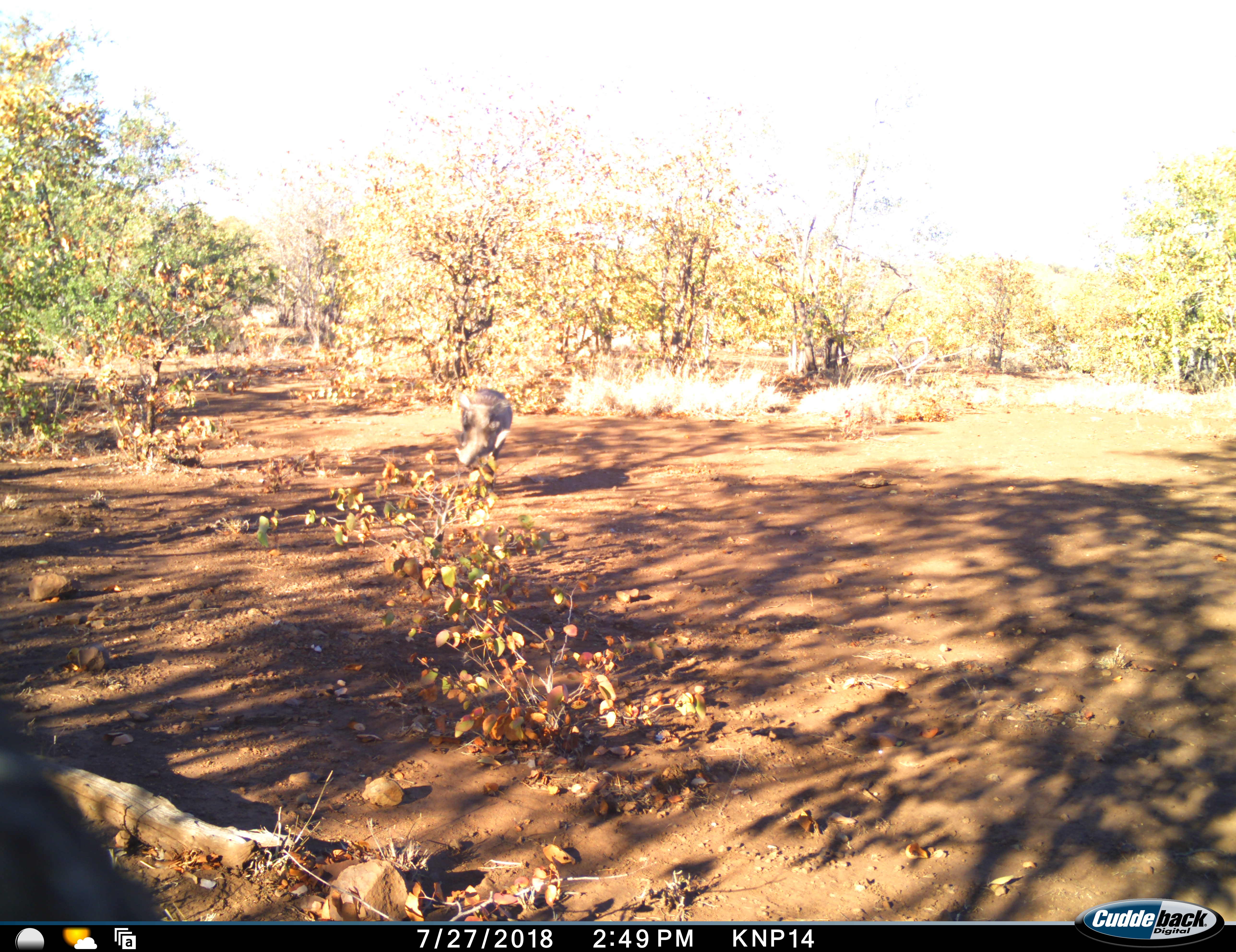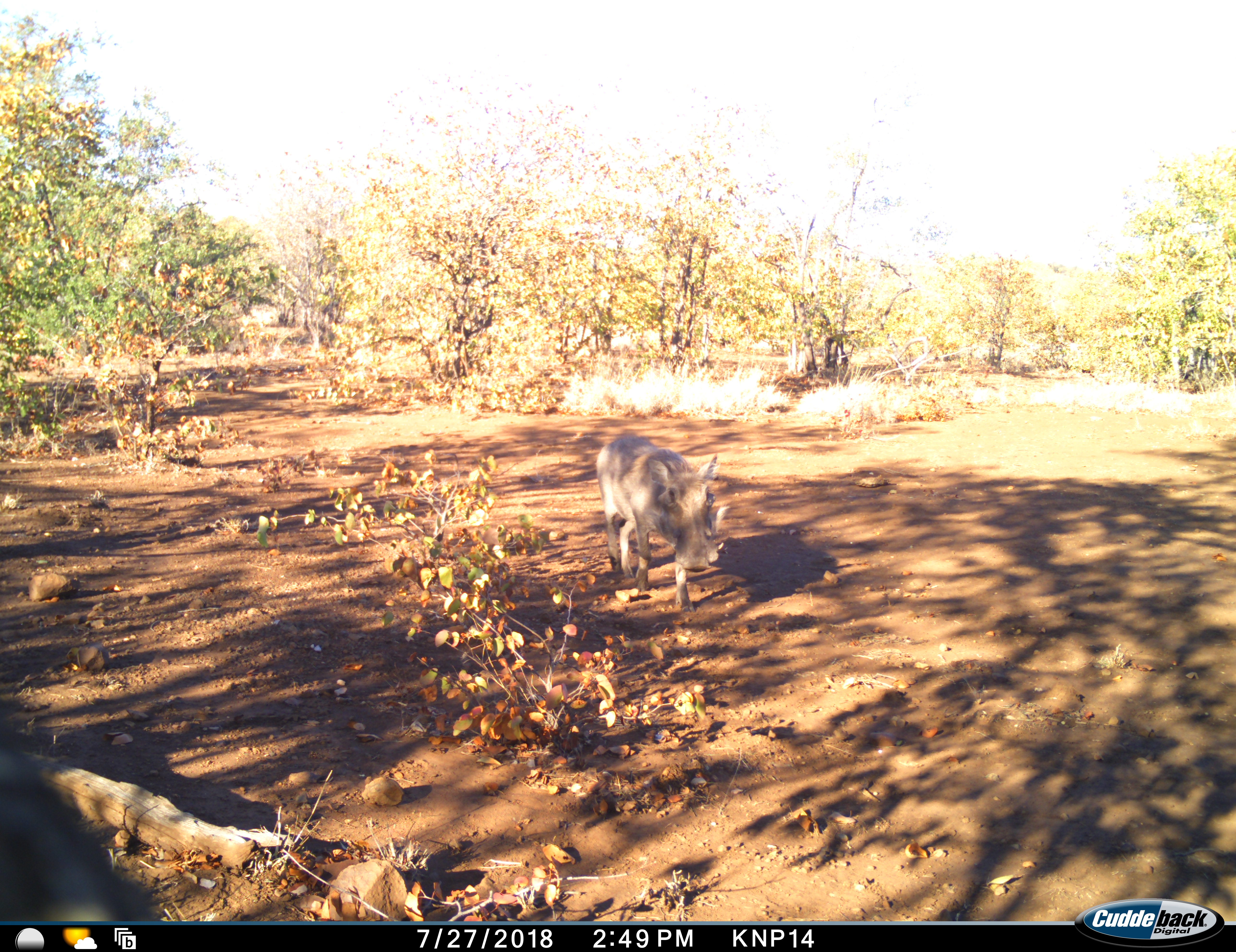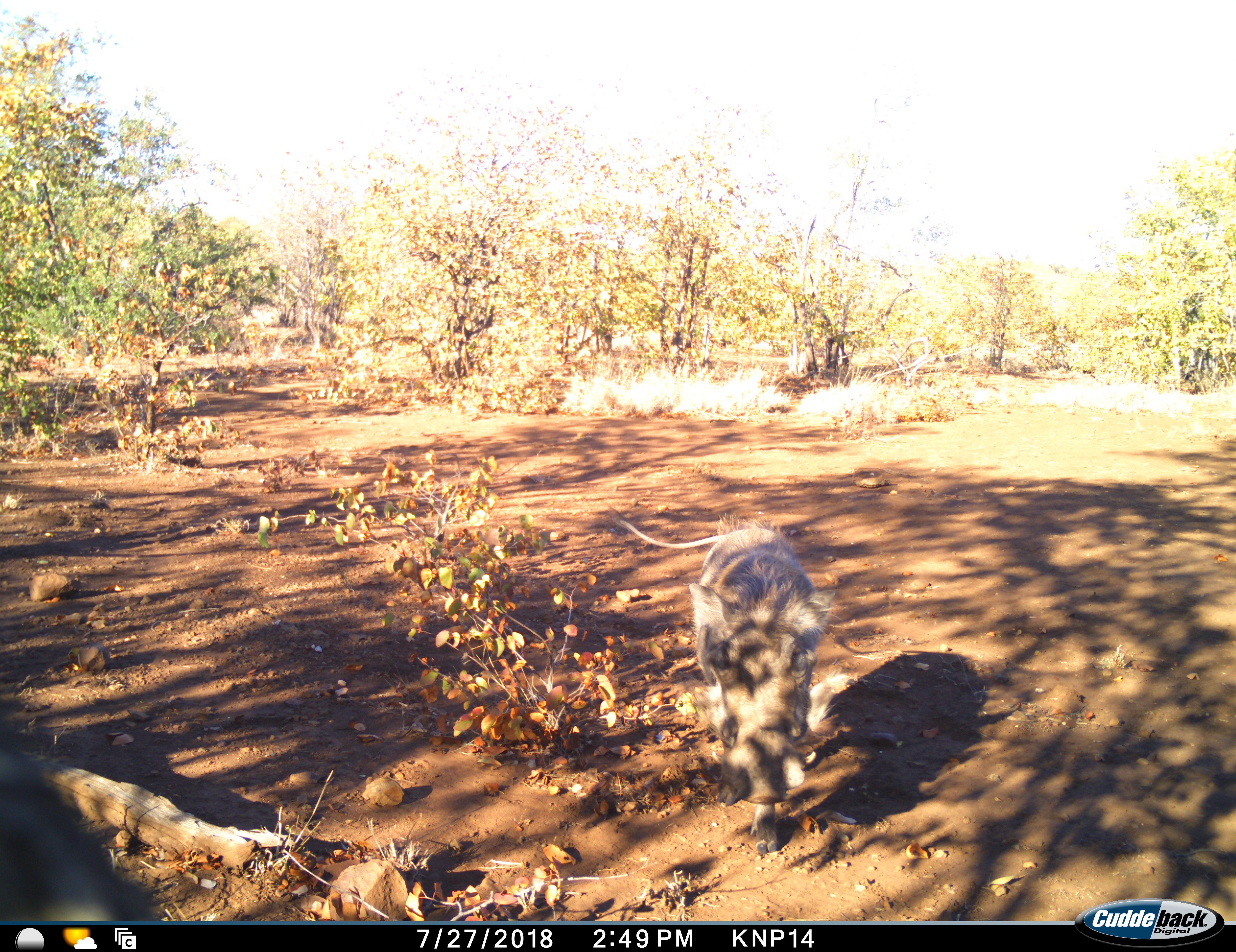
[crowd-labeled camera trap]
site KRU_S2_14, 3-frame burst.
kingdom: Animalia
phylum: Chordata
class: Mammalia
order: Artiodactyla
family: Suidae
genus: Phacochoerus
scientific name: Phacochoerus africanus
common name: warthog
Warthog (Phacochoerus africanus), count 1. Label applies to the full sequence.